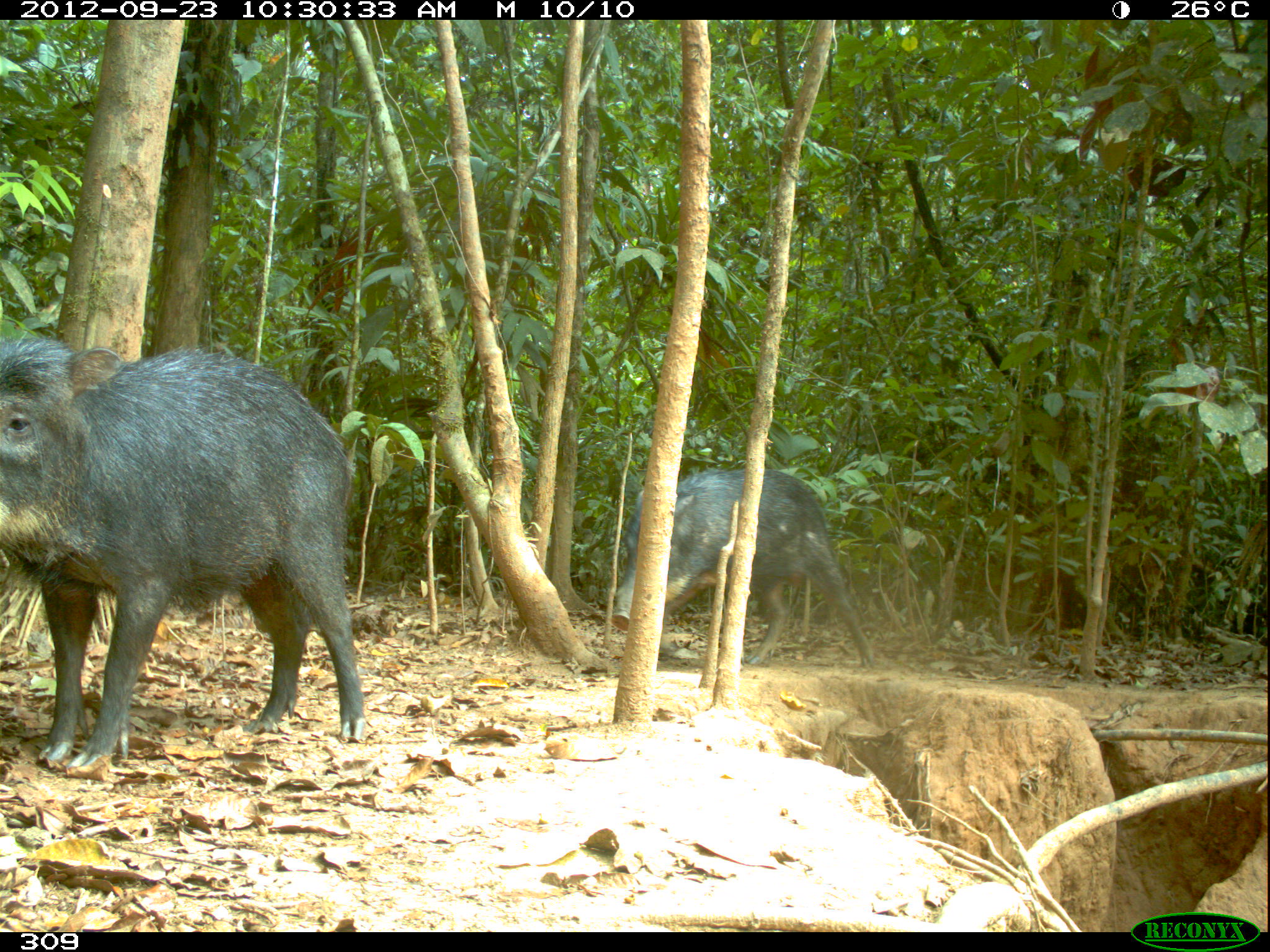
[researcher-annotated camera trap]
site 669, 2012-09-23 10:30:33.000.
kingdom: Animalia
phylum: Chordata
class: Mammalia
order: Artiodactyla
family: Tayassuidae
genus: Tayassu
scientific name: Tayassu pecari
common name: white-lipped peccary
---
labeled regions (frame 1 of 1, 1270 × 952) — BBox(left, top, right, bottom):
tayassu pecari: BBox(1, 331, 364, 764); BBox(610, 466, 874, 666)